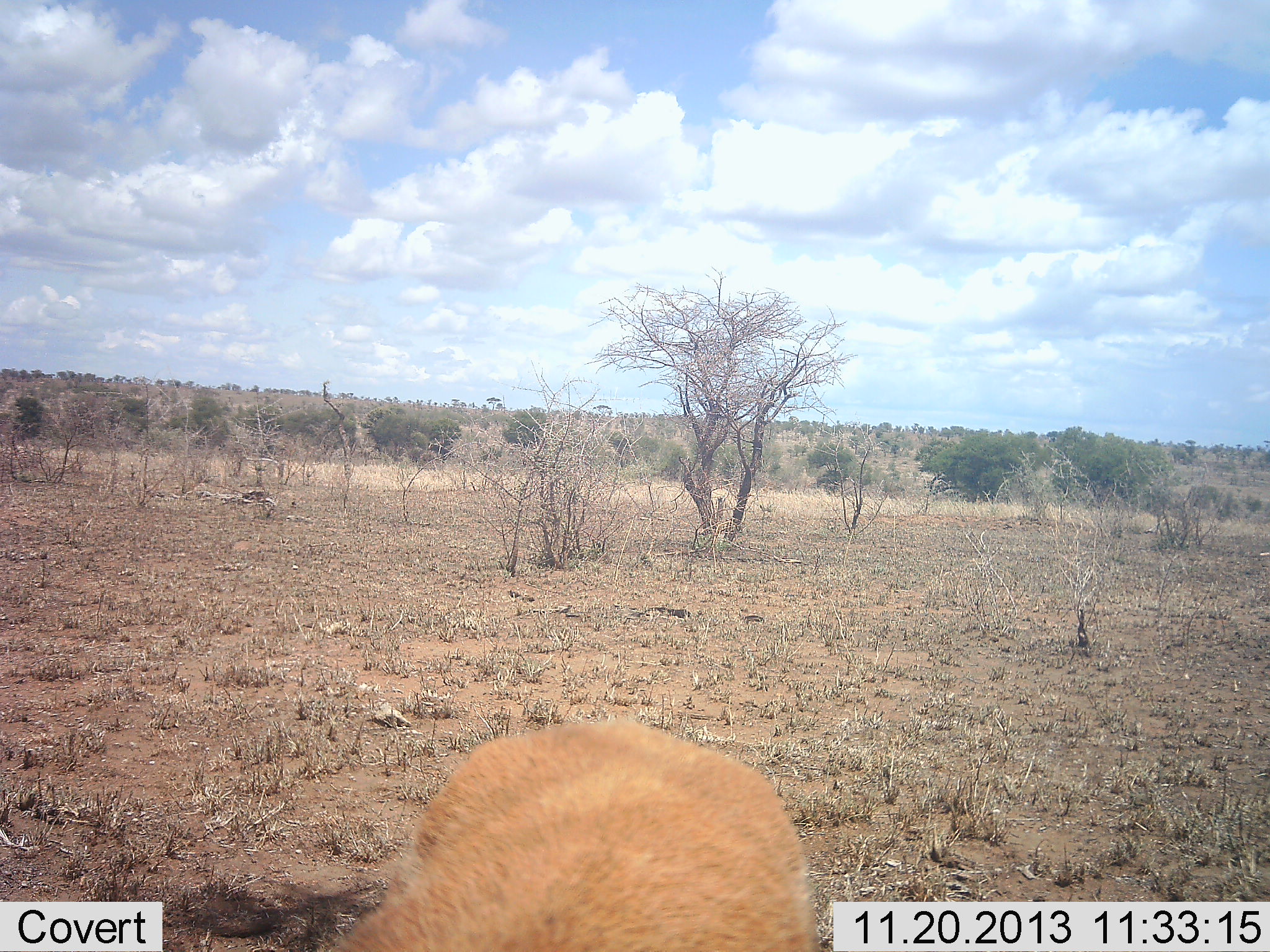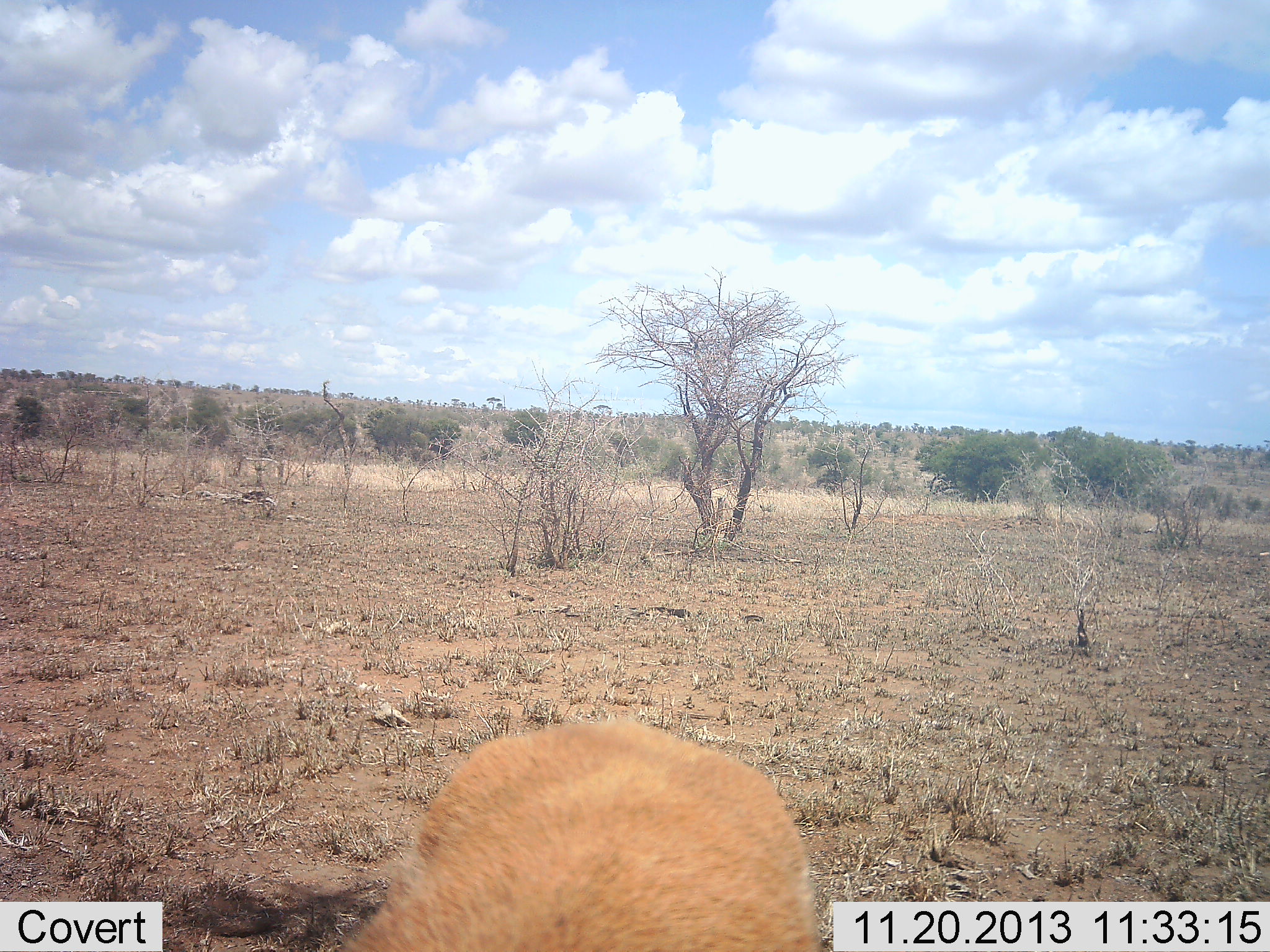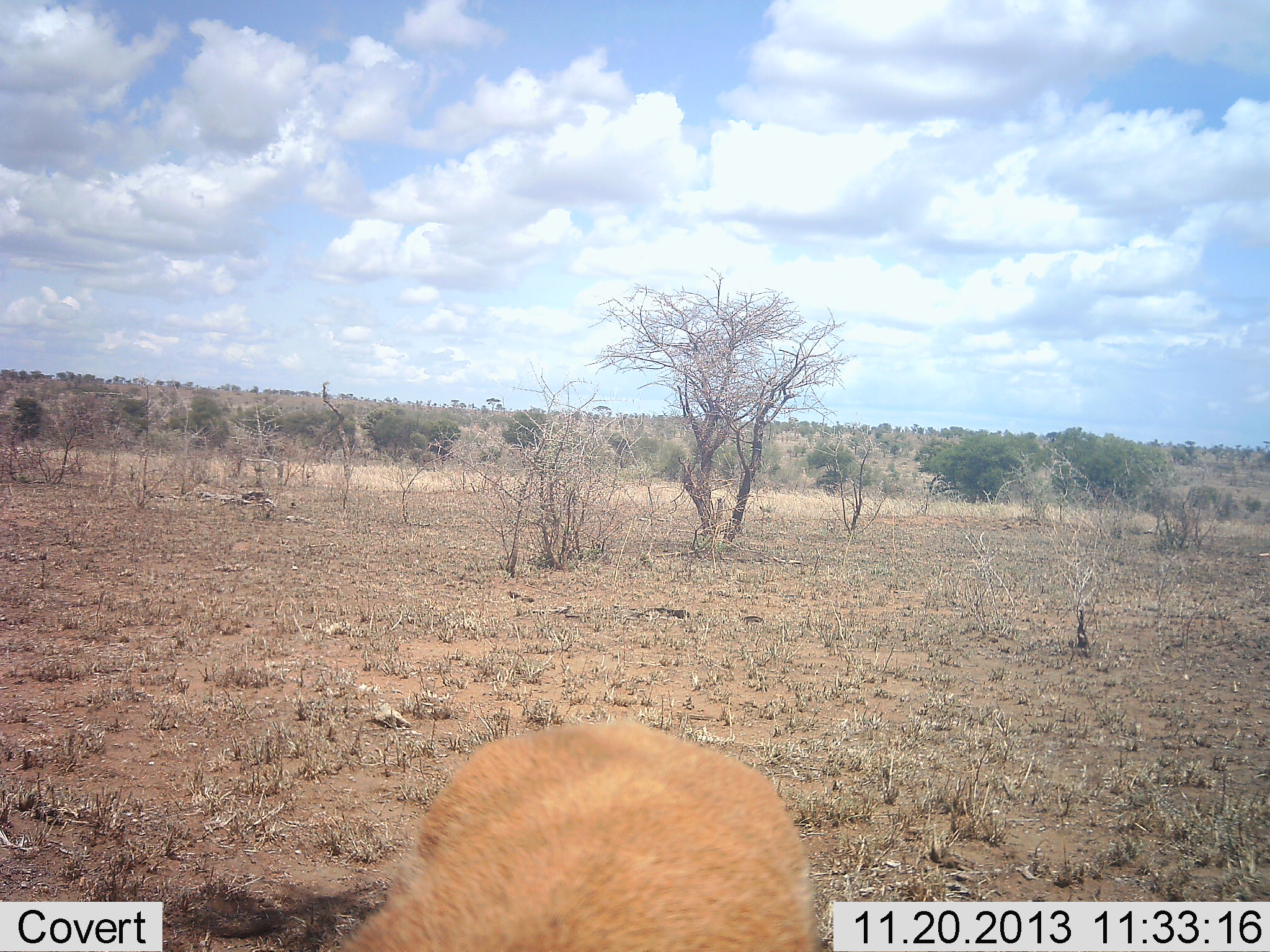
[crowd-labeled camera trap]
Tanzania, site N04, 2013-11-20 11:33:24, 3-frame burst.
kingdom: Animalia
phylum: Chordata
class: Mammalia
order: Artiodactyla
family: Bovidae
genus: Eudorcas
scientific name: Eudorcas thomsonii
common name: thomson's gazelle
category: gazellethomsons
Gazellethomsons (thomson's gazelle) (Eudorcas thomsonii), count 1. Behavior (volunteer vote fractions): standing 90%, resting 0%, moving 0%, interacting 0%. Young present (vote fraction): 0%. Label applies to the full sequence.